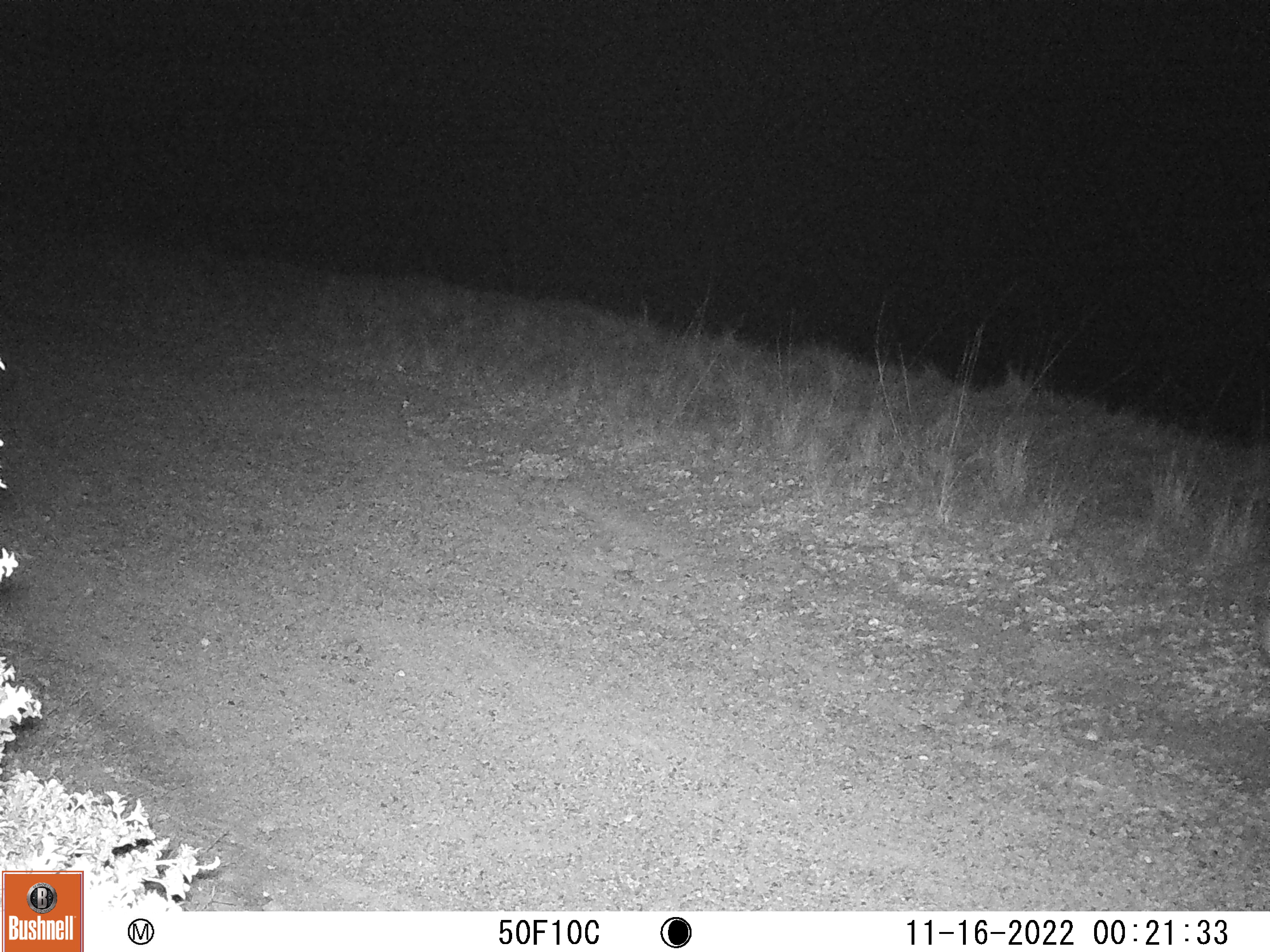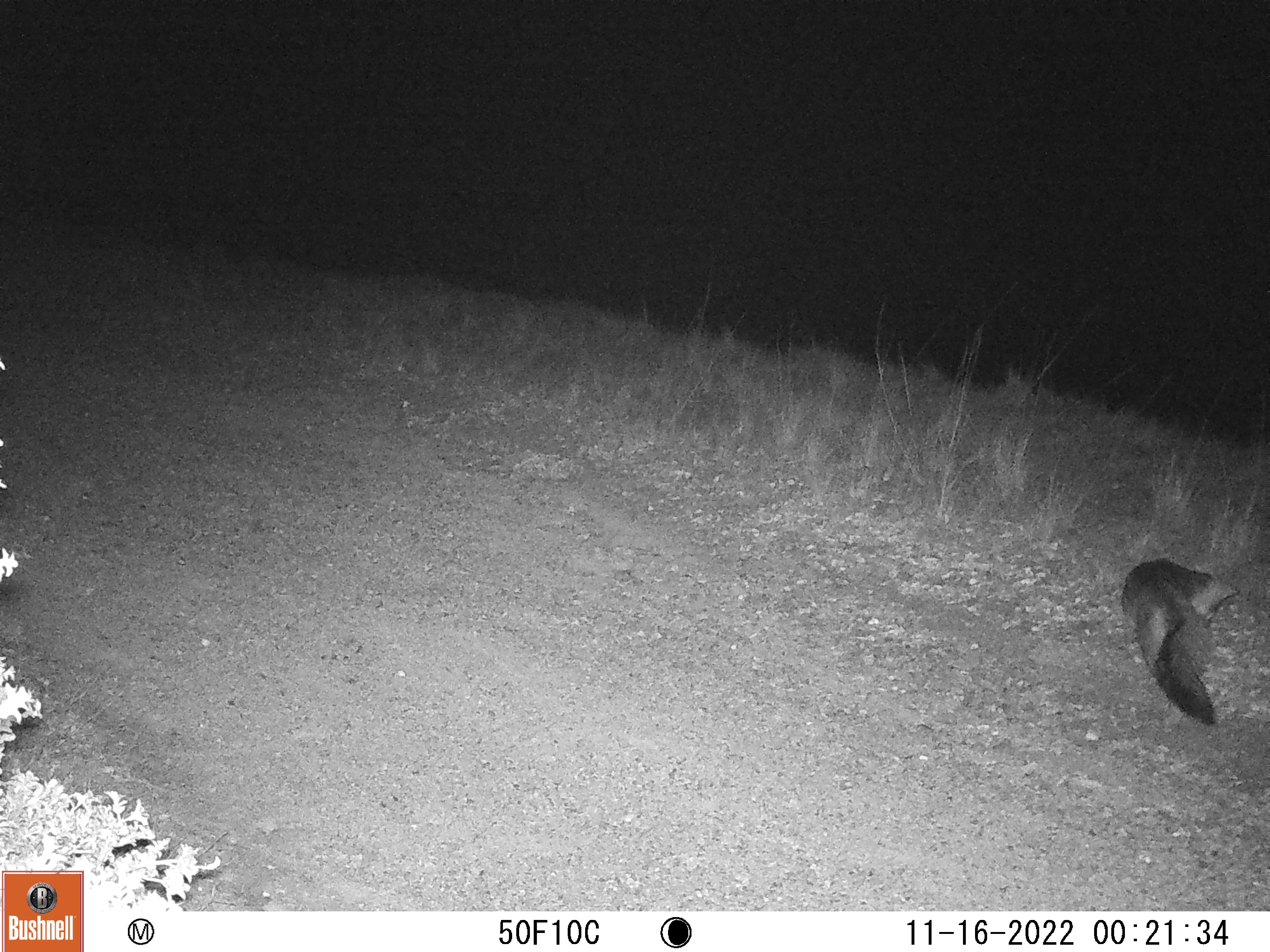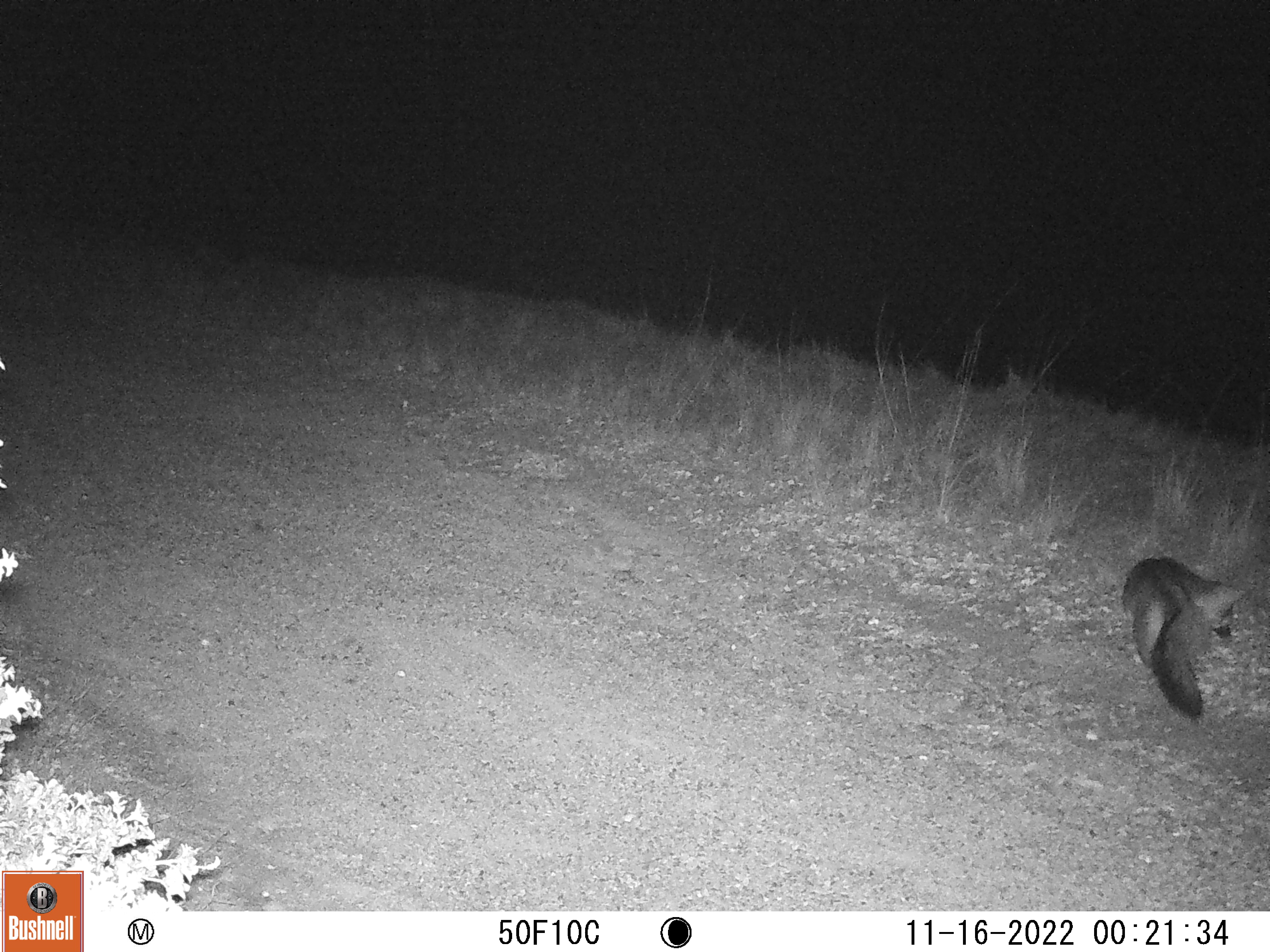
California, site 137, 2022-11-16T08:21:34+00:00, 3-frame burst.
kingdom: Animalia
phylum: Chordata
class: Mammalia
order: Carnivora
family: Canidae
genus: Urocyon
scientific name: Urocyon cinereoargenteus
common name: gray fox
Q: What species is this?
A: Gray fox (Urocyon cinereoargenteus).